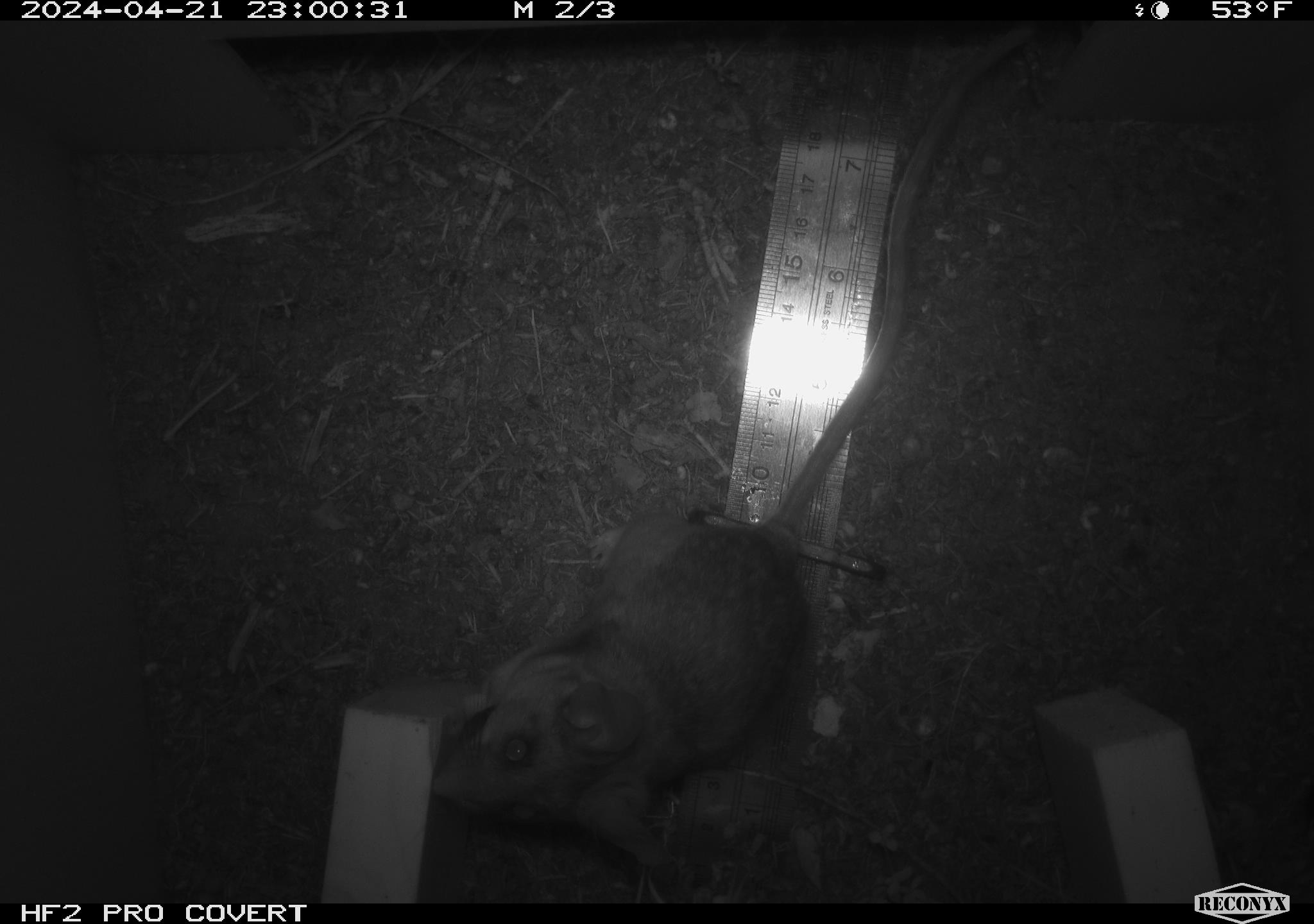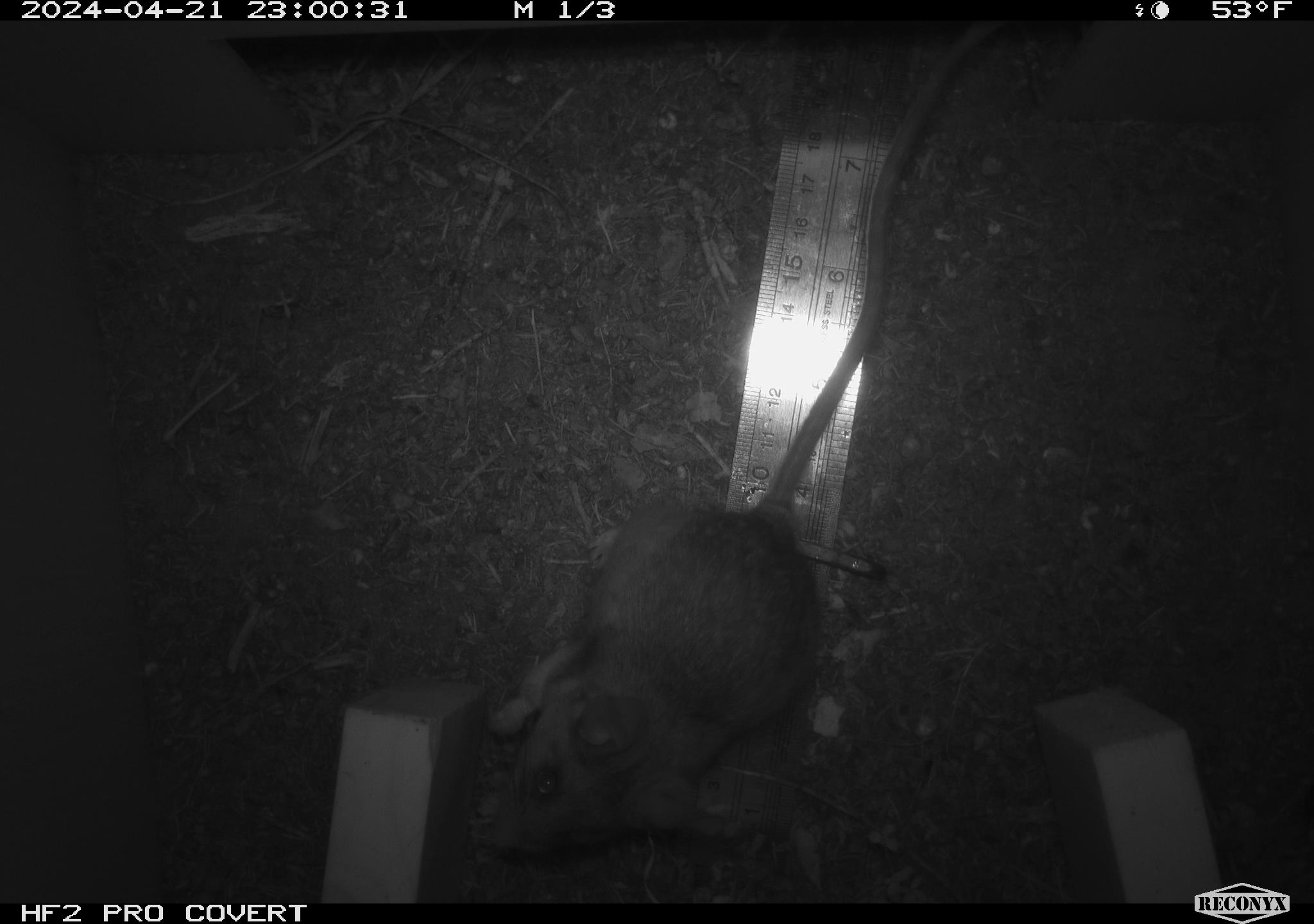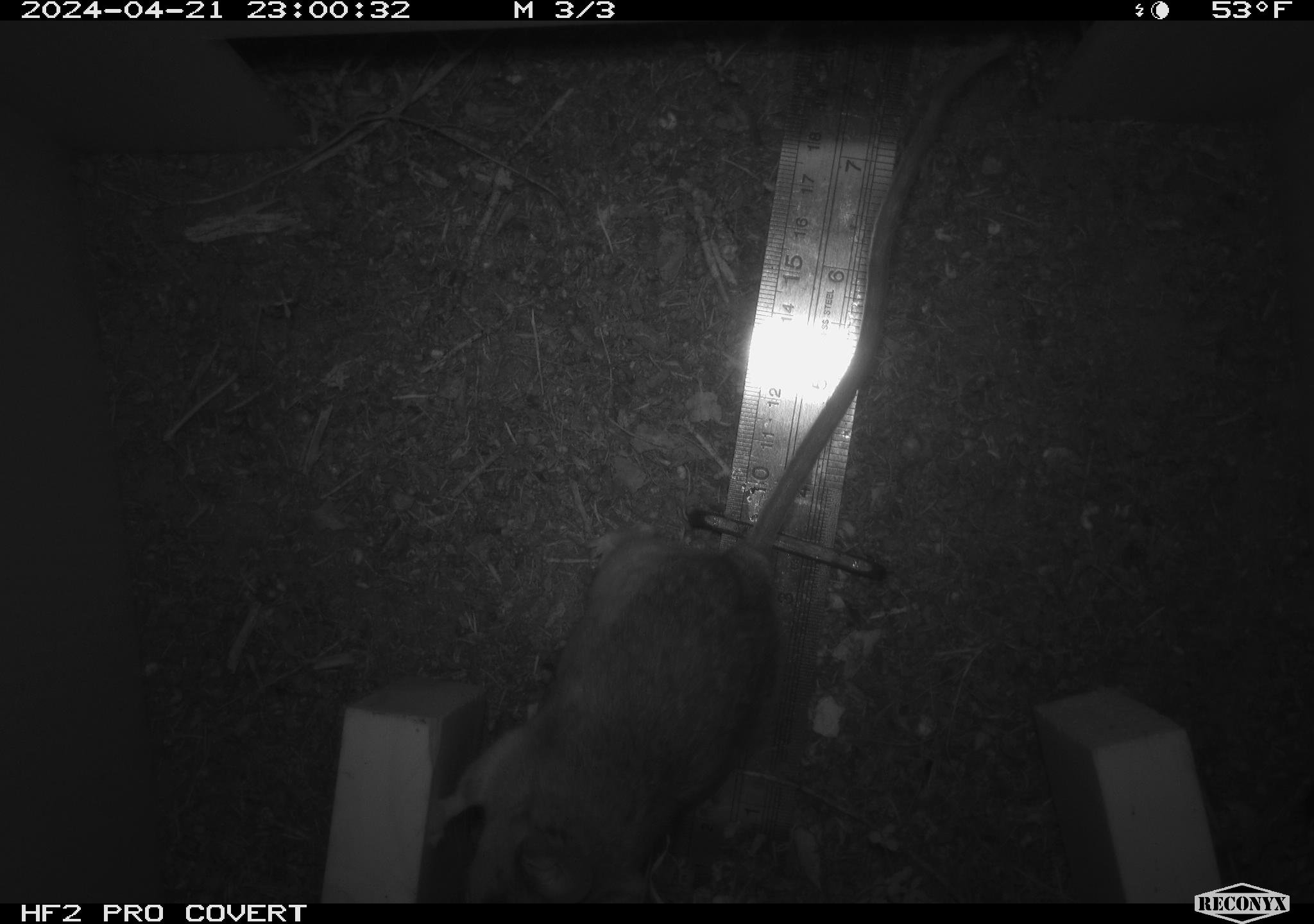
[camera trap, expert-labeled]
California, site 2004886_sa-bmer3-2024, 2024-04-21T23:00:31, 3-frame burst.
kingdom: Animalia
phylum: Chordata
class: Mammalia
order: Rodentia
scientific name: Rodentia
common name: mouse species